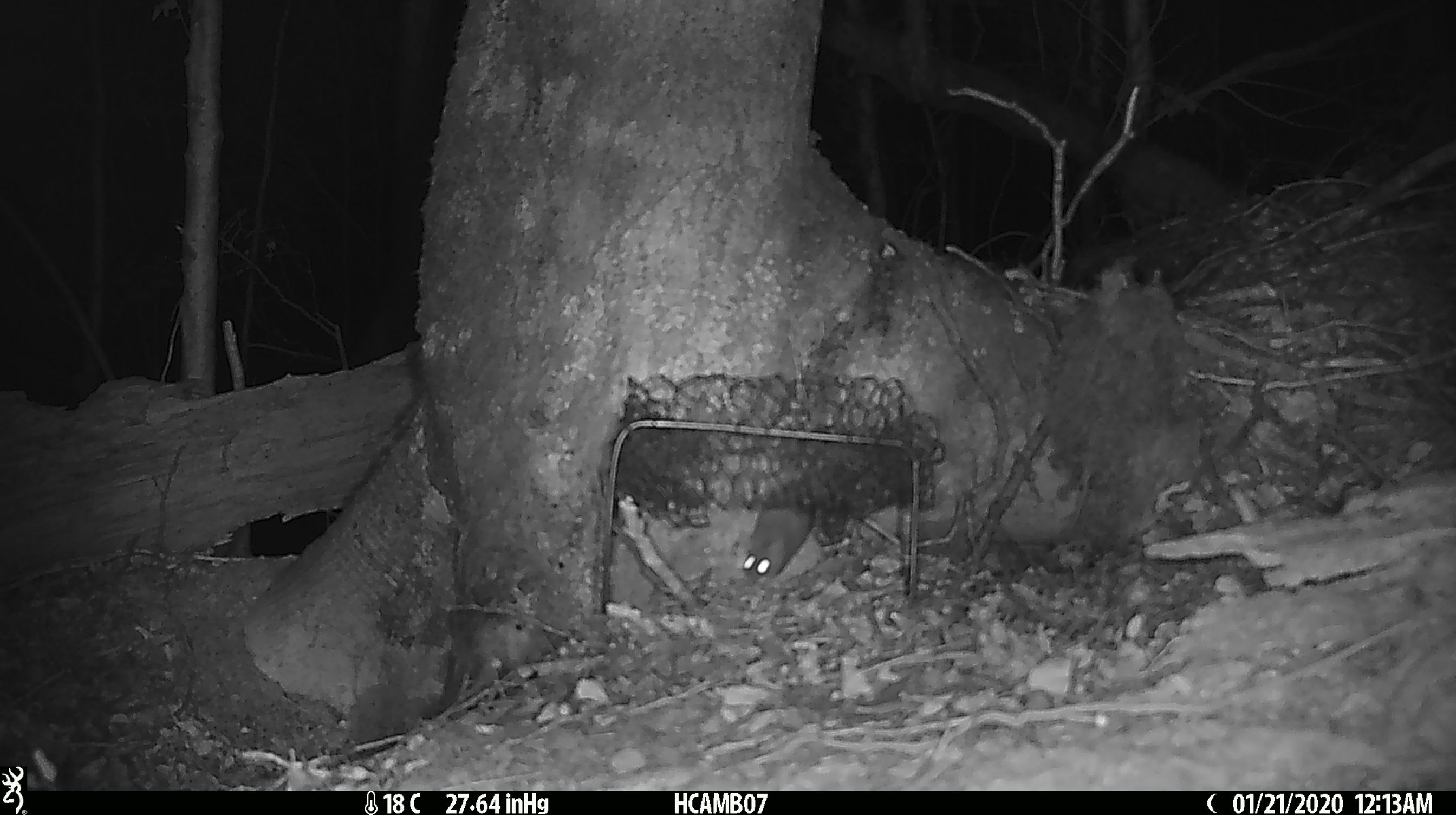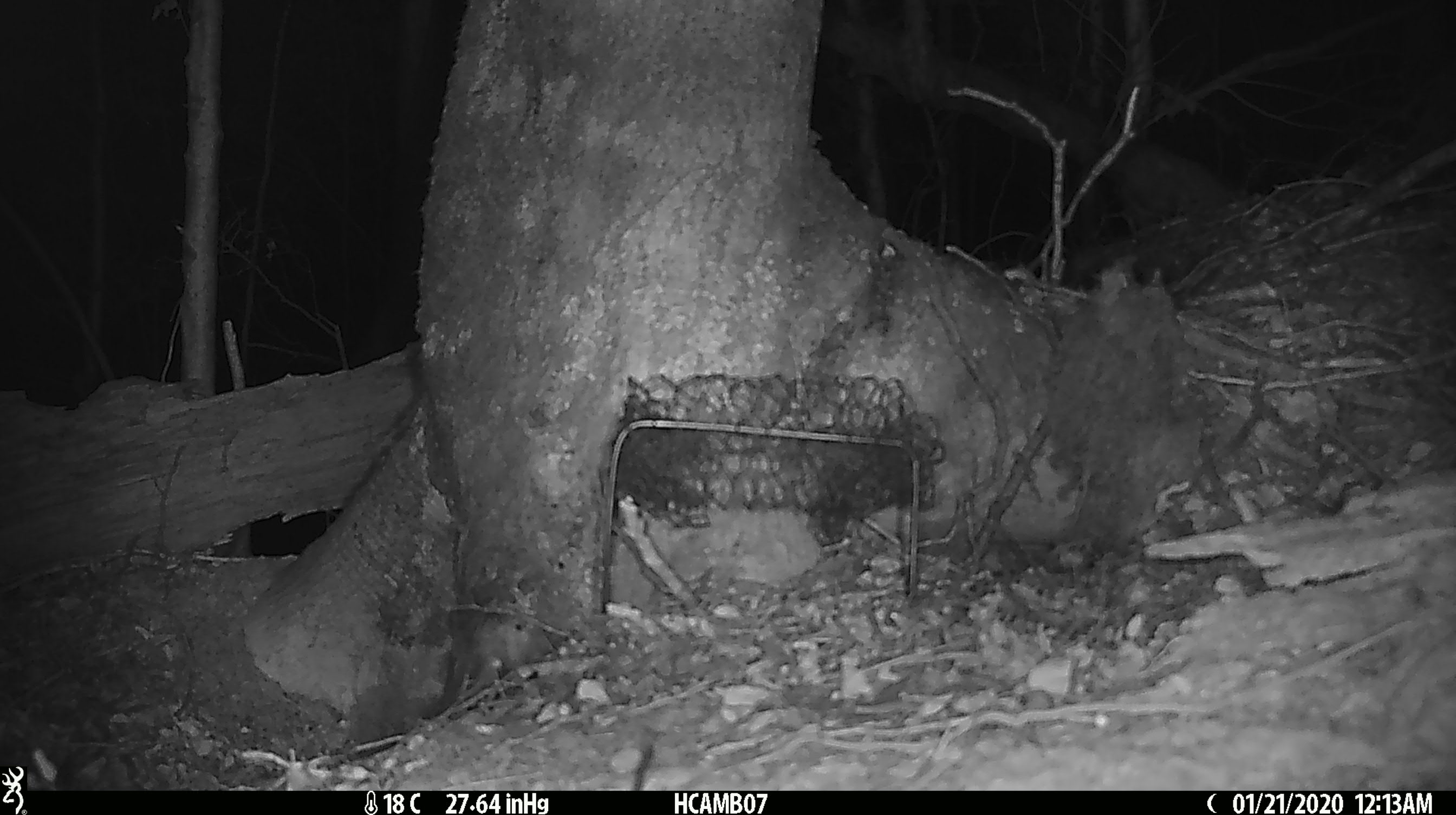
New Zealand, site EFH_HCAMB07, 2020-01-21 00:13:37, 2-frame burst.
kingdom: Animalia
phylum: Chordata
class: Mammalia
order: Rodentia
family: Muridae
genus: Mus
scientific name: Mus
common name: mouse